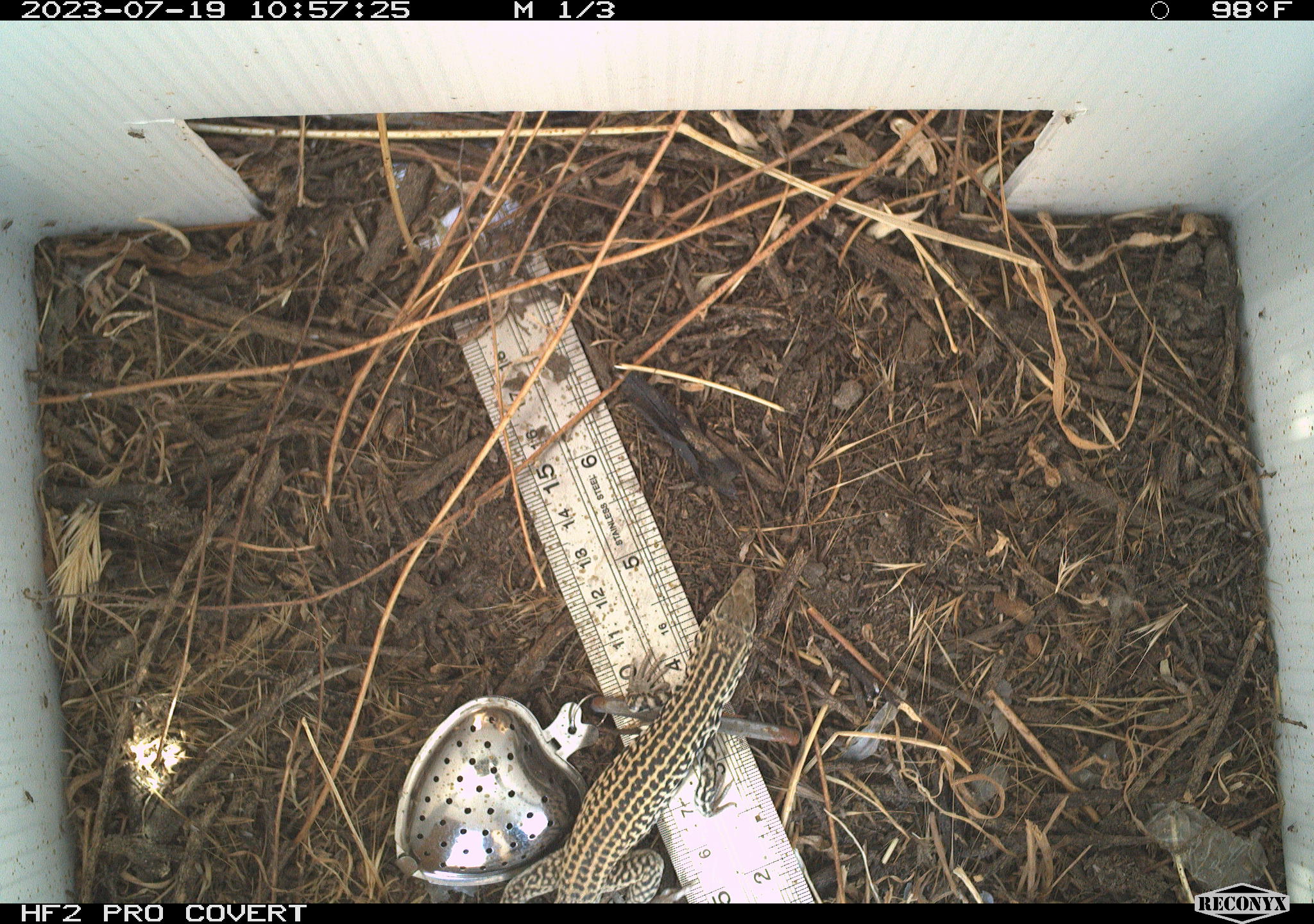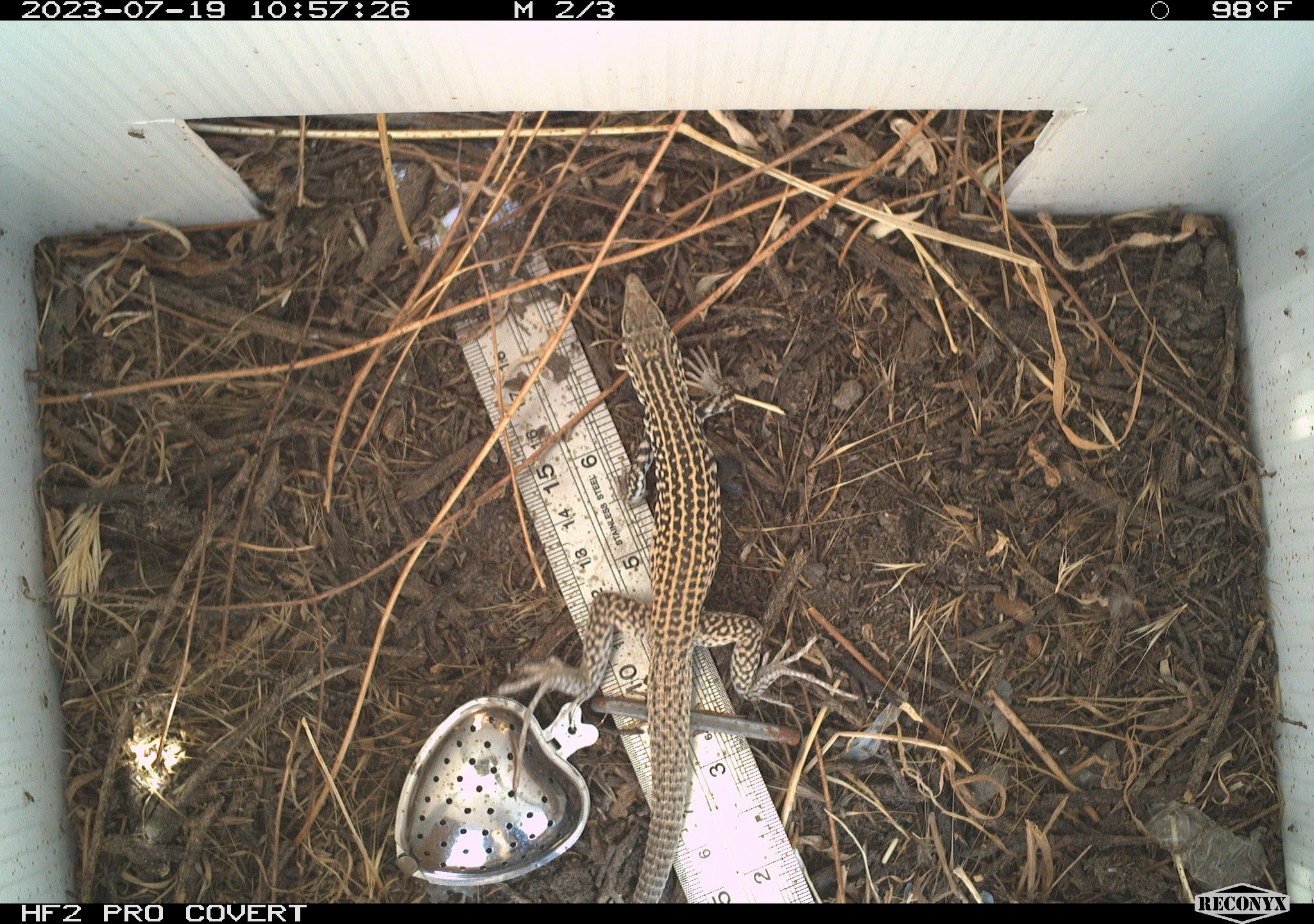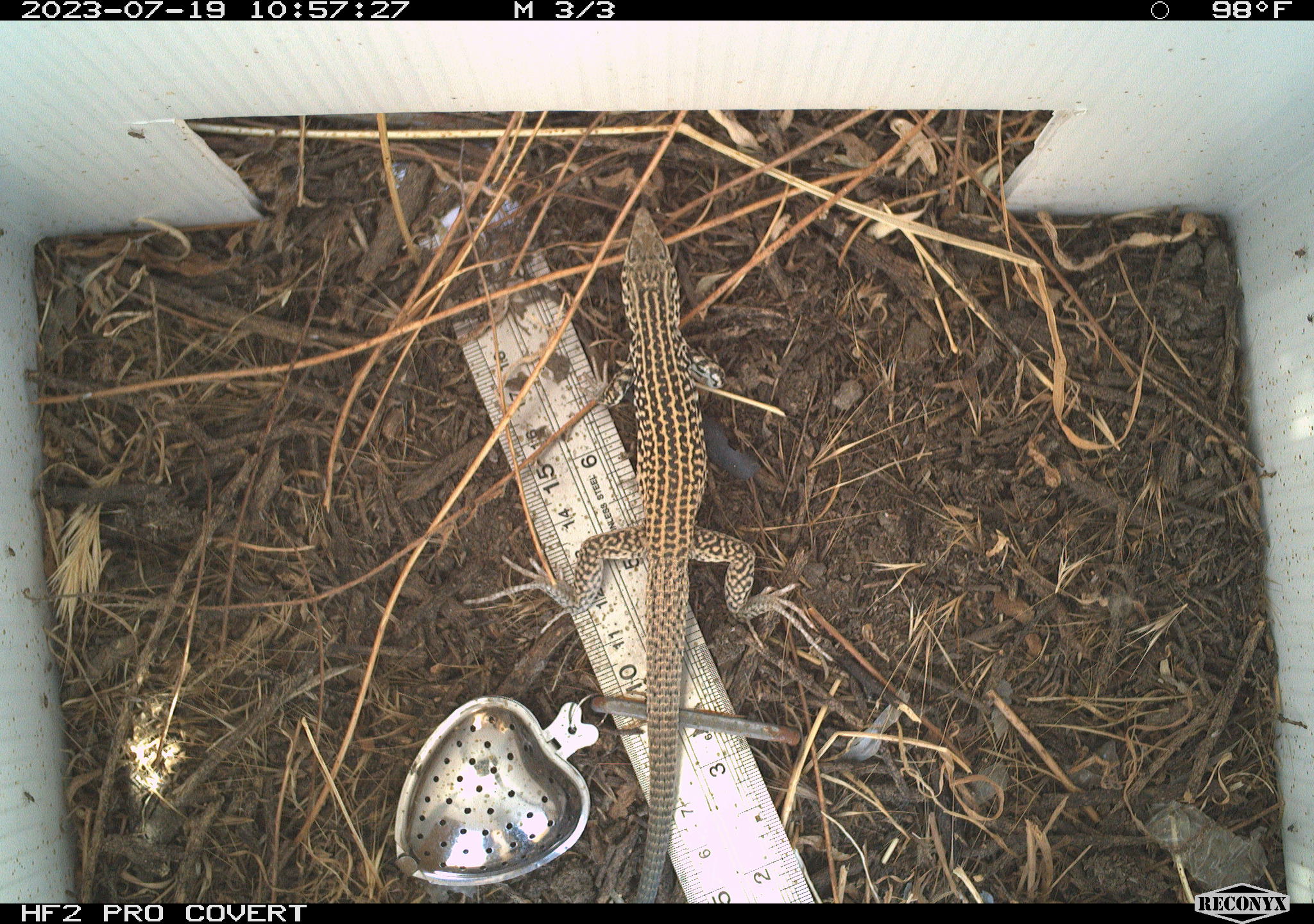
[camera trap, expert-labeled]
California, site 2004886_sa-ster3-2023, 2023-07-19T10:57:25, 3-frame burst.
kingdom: Animalia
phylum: Chordata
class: Reptilia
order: Squamata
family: Teiidae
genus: Aspidoscelis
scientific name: Aspidoscelis tigris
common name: western whiptail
Western whiptail (Aspidoscelis tigris).